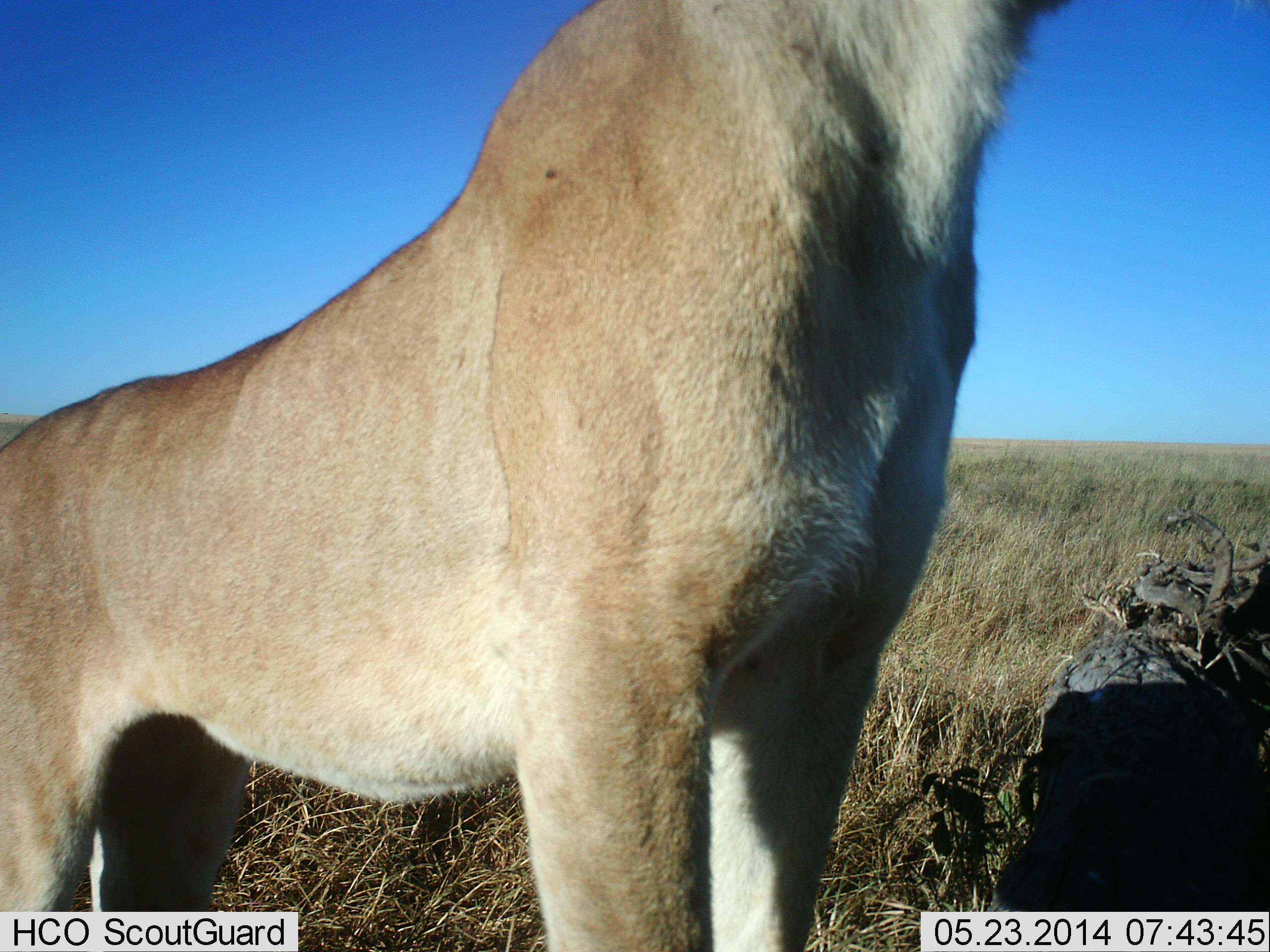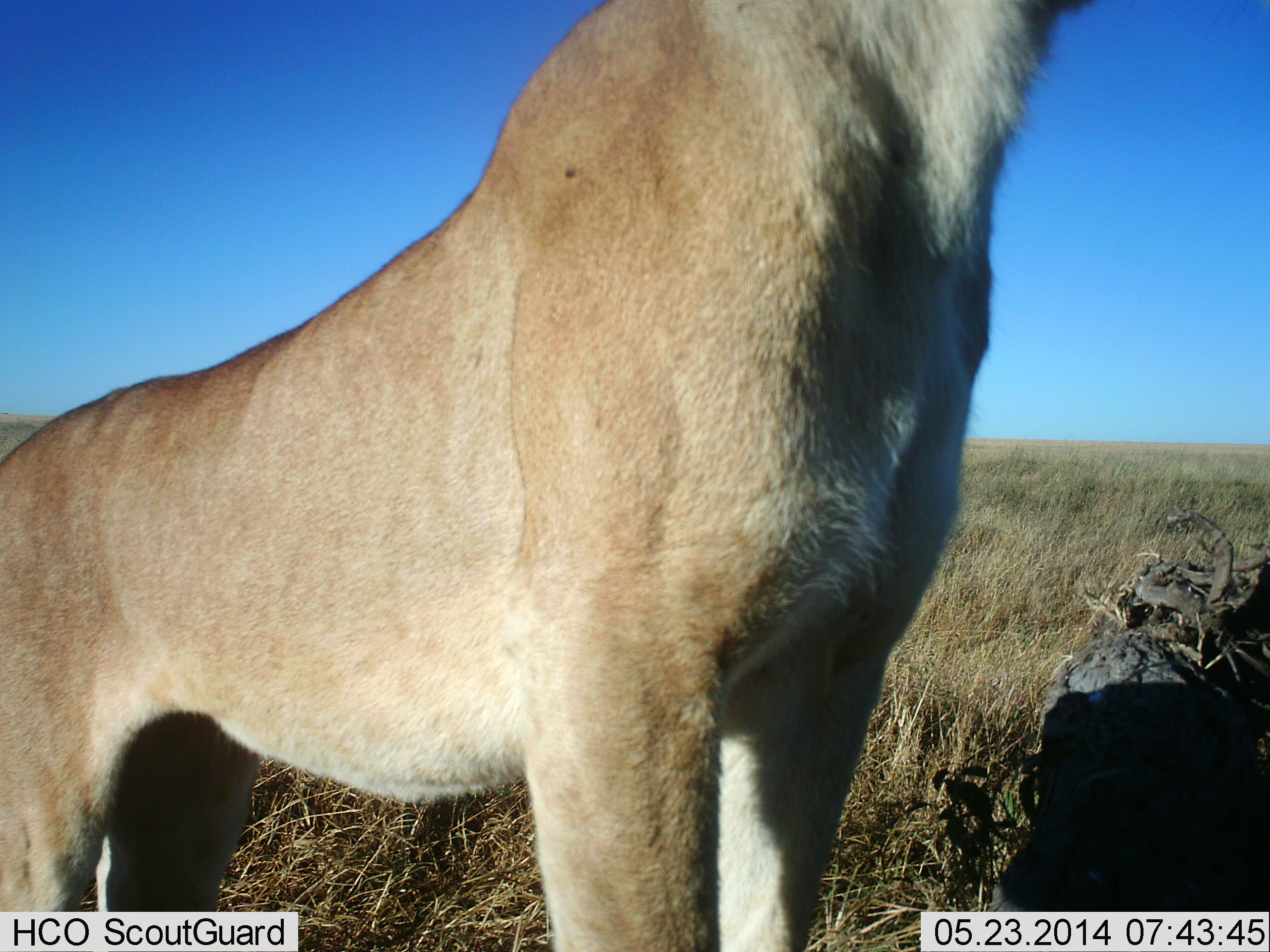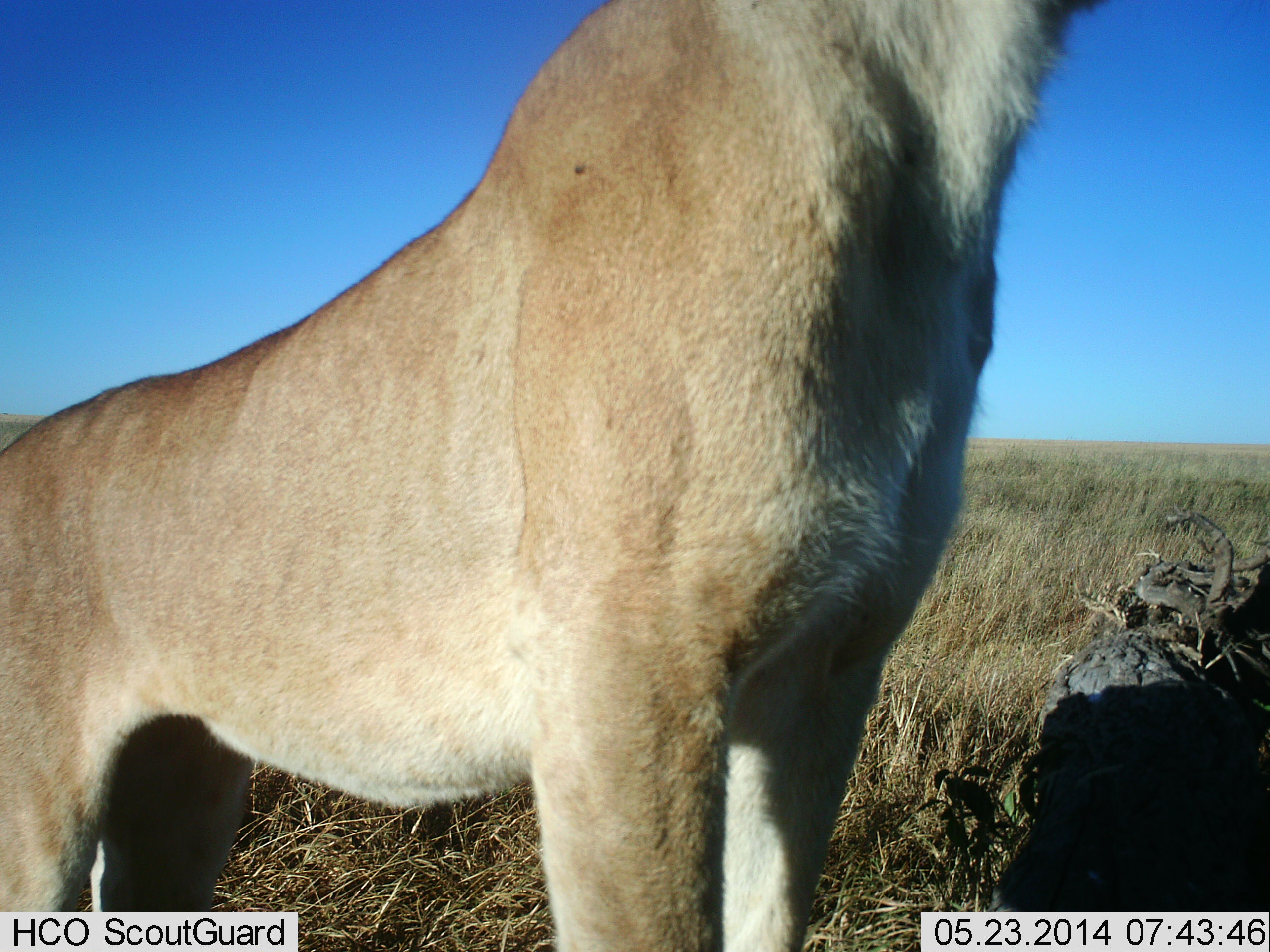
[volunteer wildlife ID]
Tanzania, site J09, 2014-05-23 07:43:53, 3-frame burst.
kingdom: Animalia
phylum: Chordata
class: Mammalia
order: Carnivora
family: Felidae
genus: Panthera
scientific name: Panthera leo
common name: lion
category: lionfemale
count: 1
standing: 90%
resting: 10%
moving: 0%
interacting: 0%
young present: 0%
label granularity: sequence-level